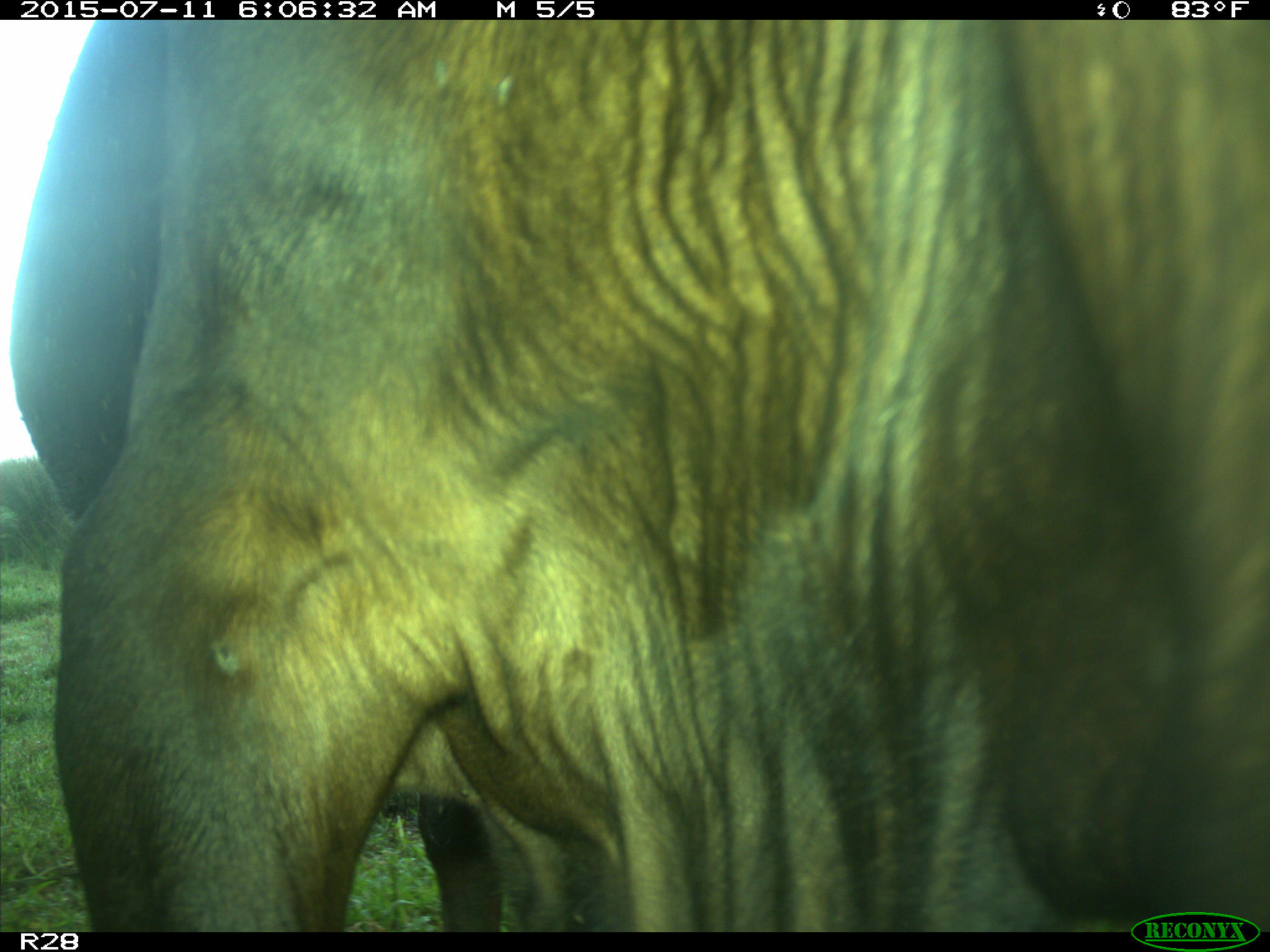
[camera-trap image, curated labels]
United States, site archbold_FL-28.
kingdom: Animalia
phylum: Chordata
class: Mammalia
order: Artiodactyla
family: Bovidae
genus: Bos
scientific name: Bos taurus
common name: domestic cow